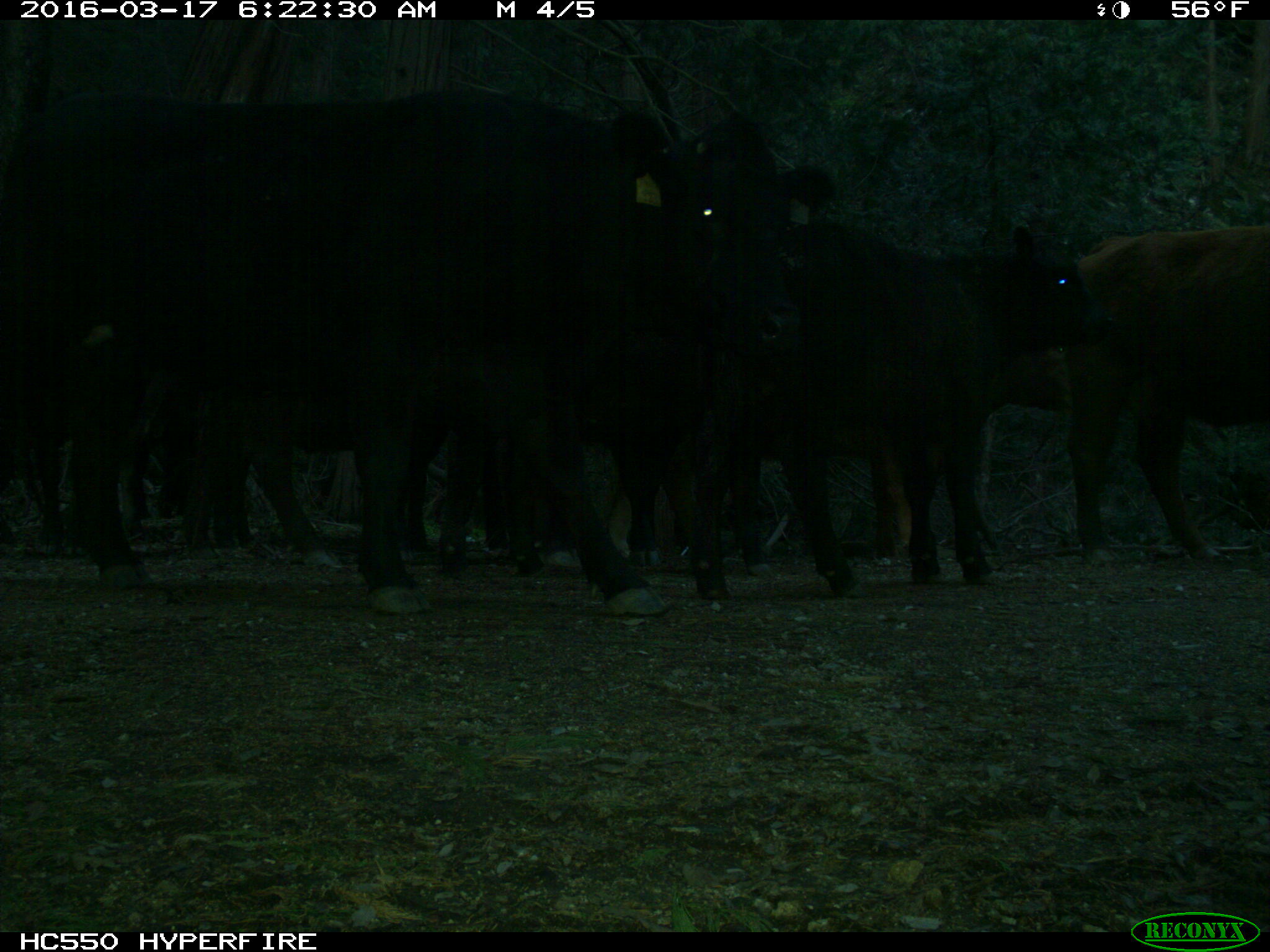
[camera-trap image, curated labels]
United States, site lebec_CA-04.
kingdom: Animalia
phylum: Chordata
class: Mammalia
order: Artiodactyla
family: Bovidae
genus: Bos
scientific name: Bos taurus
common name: domestic cow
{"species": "Bos taurus (domestic cow)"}